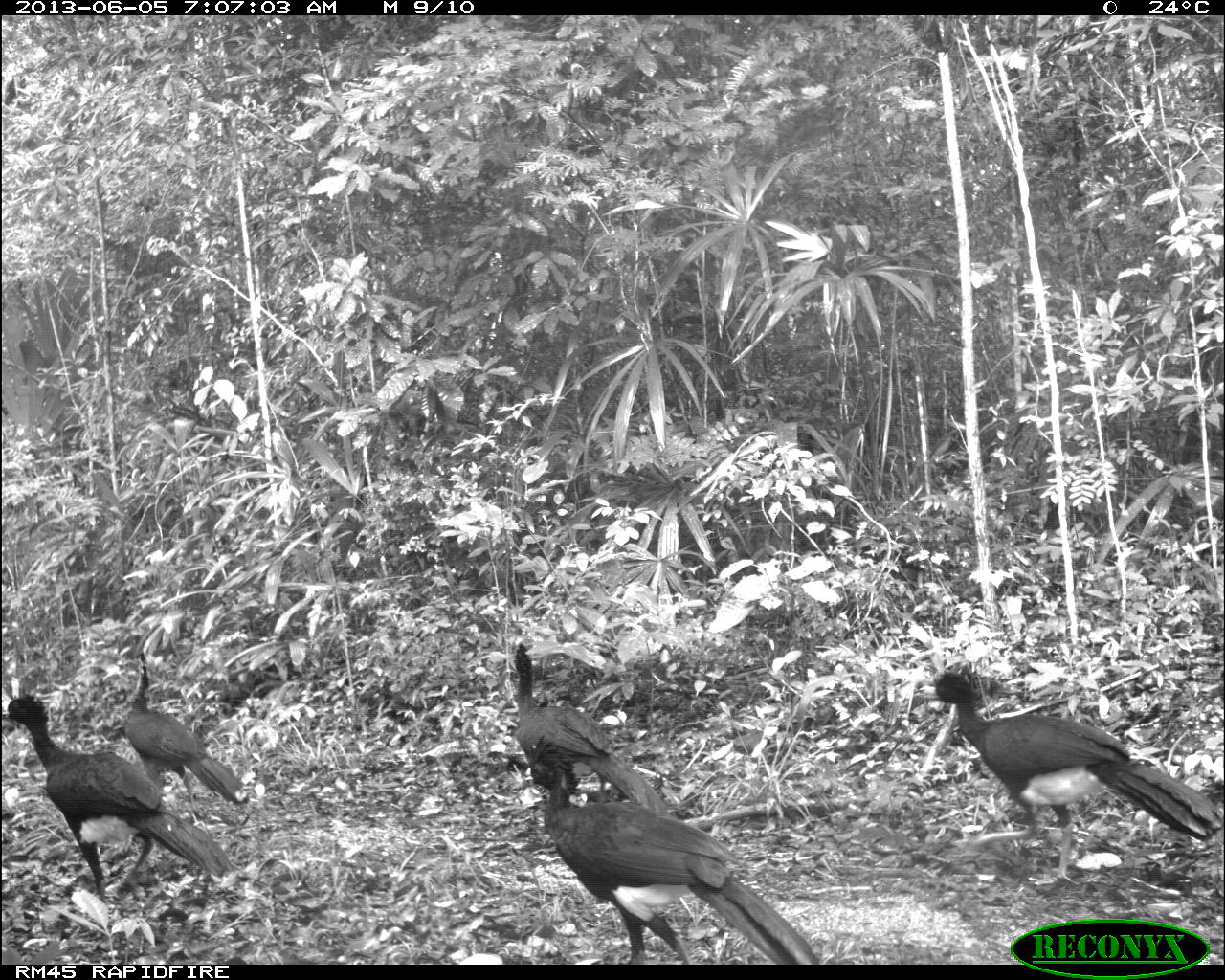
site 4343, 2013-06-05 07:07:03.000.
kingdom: Animalia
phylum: Chordata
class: Aves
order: Galliformes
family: Cracidae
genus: Crax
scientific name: Crax rubra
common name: great curassow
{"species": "Crax rubra (great curassow)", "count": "5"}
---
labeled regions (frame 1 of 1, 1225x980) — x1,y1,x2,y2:
crax rubra: 523,733,820,963; 917,669,1222,886; 2,691,233,898; 511,640,669,815; 122,651,248,804